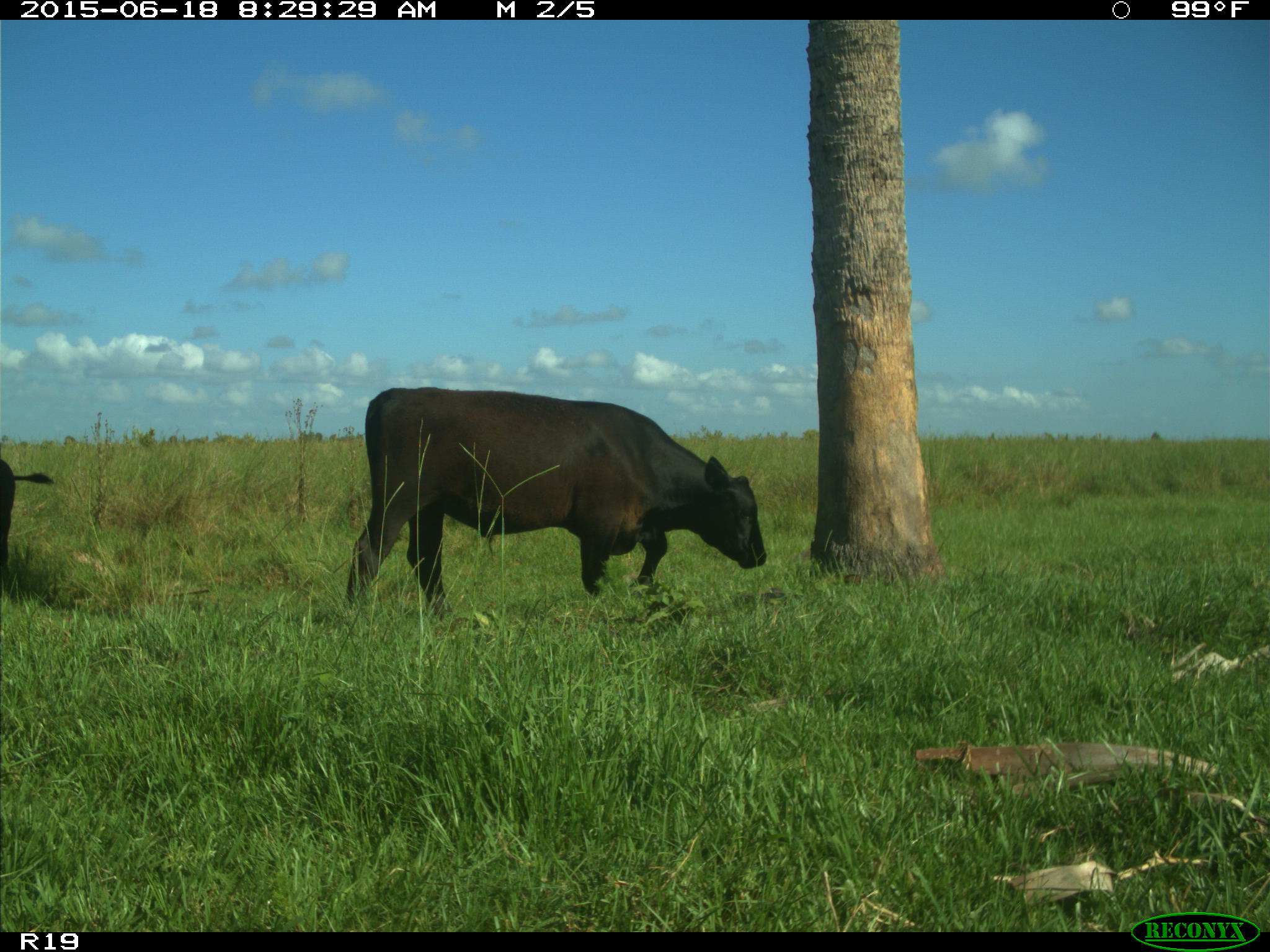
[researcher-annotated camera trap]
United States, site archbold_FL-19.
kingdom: Animalia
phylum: Chordata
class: Mammalia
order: Artiodactyla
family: Bovidae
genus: Bos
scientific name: Bos taurus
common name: domestic cow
Bos taurus (domestic cow).